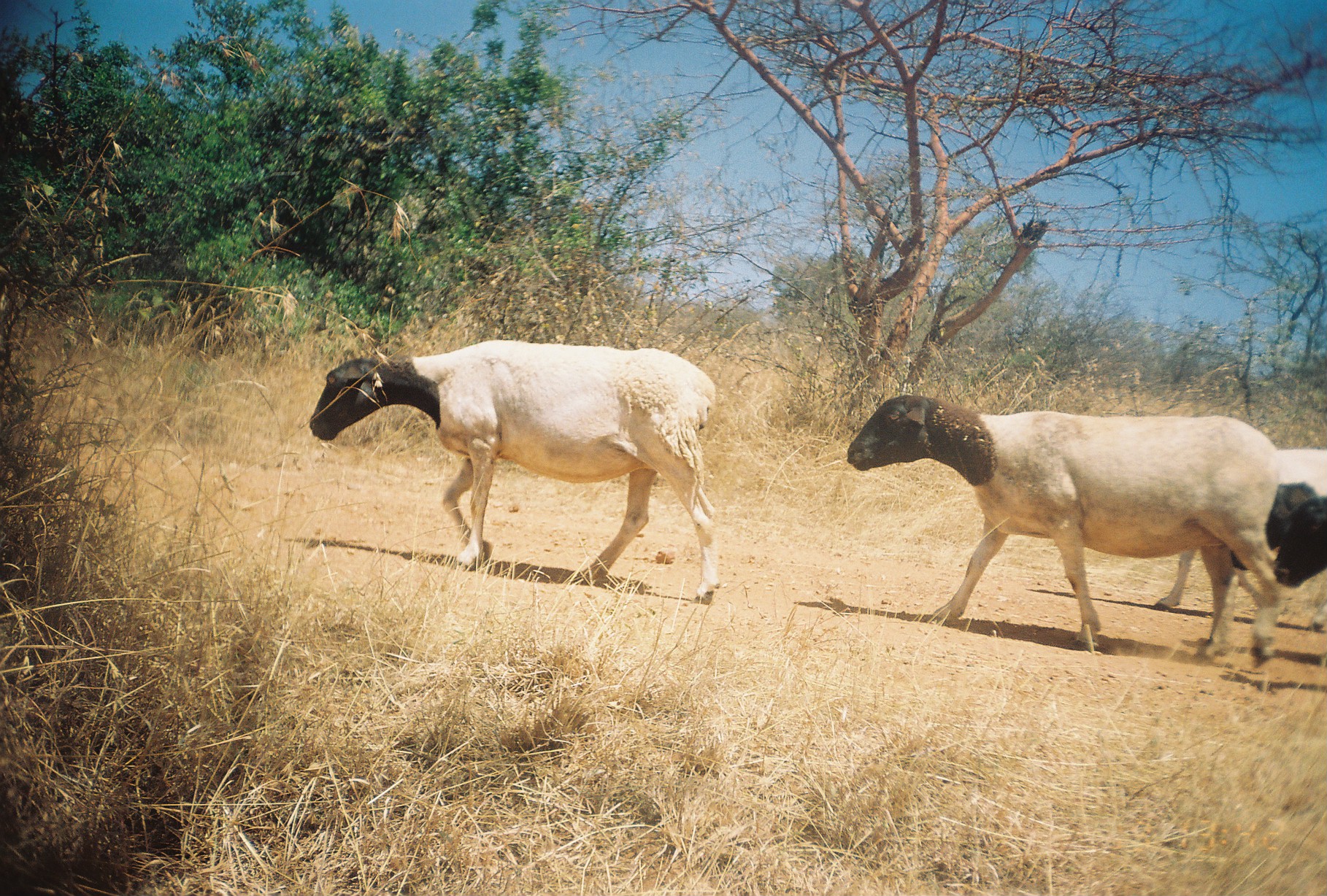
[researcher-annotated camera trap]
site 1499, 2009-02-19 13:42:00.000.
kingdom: Animalia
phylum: Chordata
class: Mammalia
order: Artiodactyla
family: Bovidae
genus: Ovis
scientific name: Ovis aries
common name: domestic sheep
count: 4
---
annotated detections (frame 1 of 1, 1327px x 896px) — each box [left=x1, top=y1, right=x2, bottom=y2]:
ovis aries: [left=845, top=395, right=1284, bottom=671]; [left=308, top=339, right=722, bottom=605]; [left=1151, top=447, right=1327, bottom=631]; [left=1271, top=494, right=1326, bottom=589]